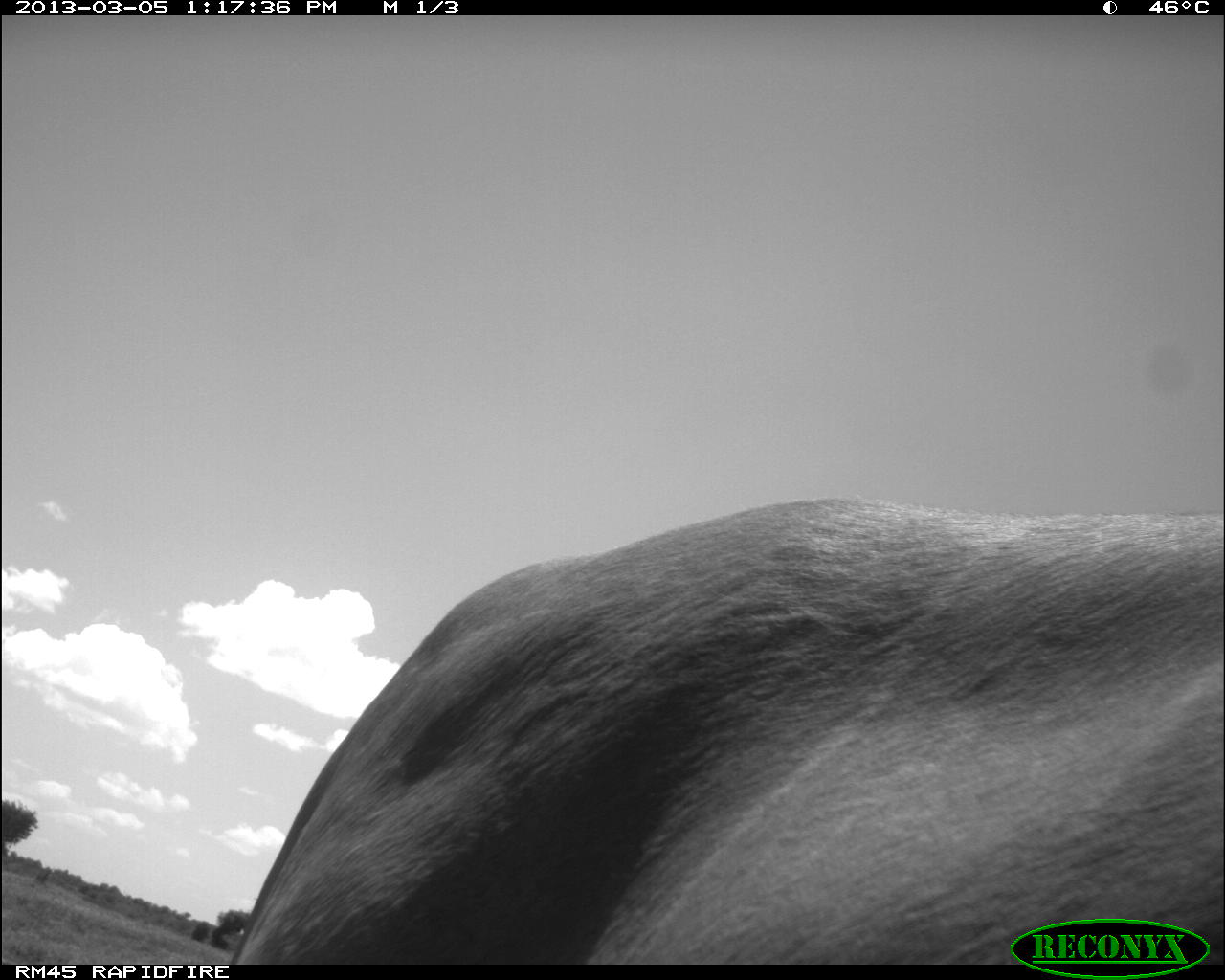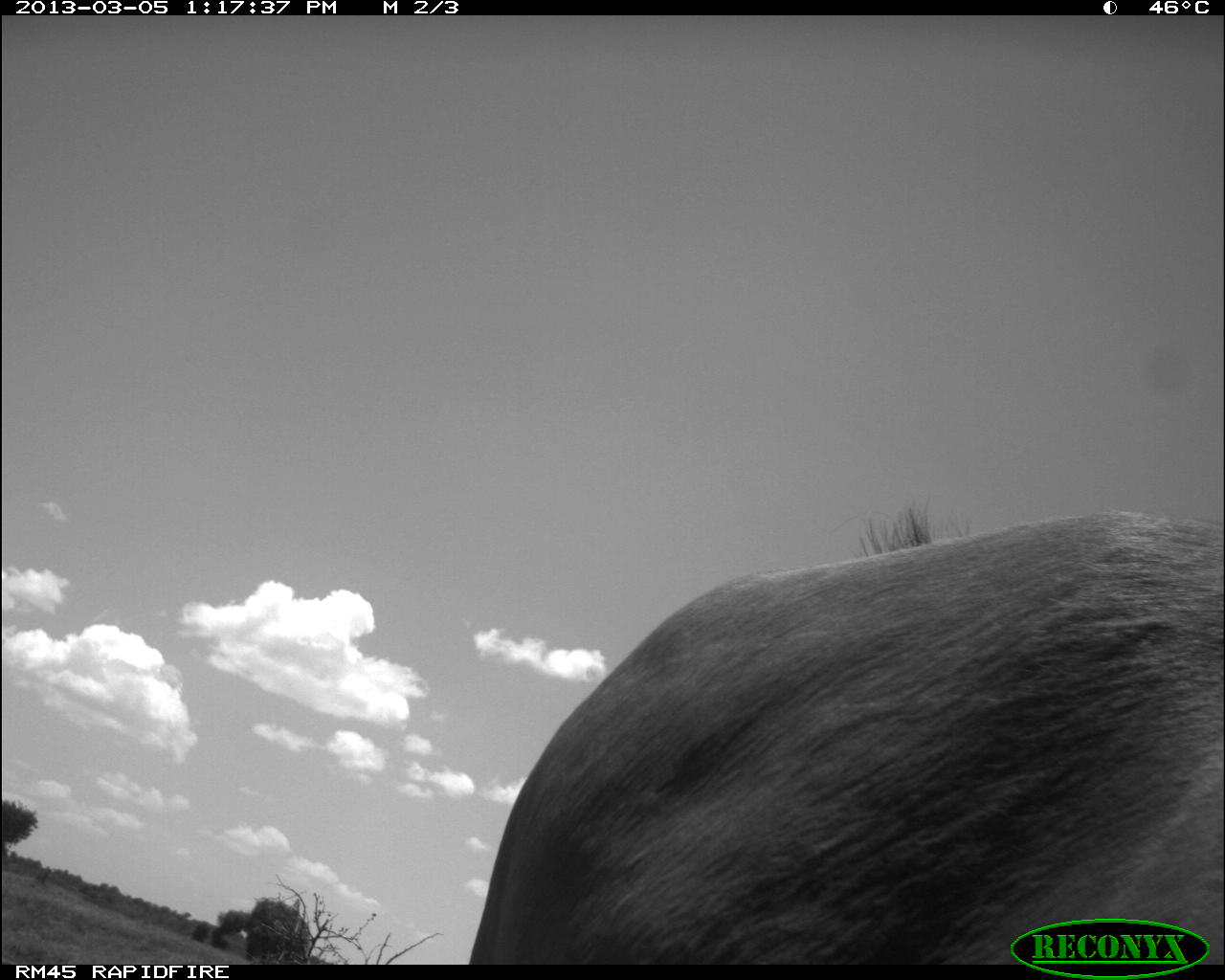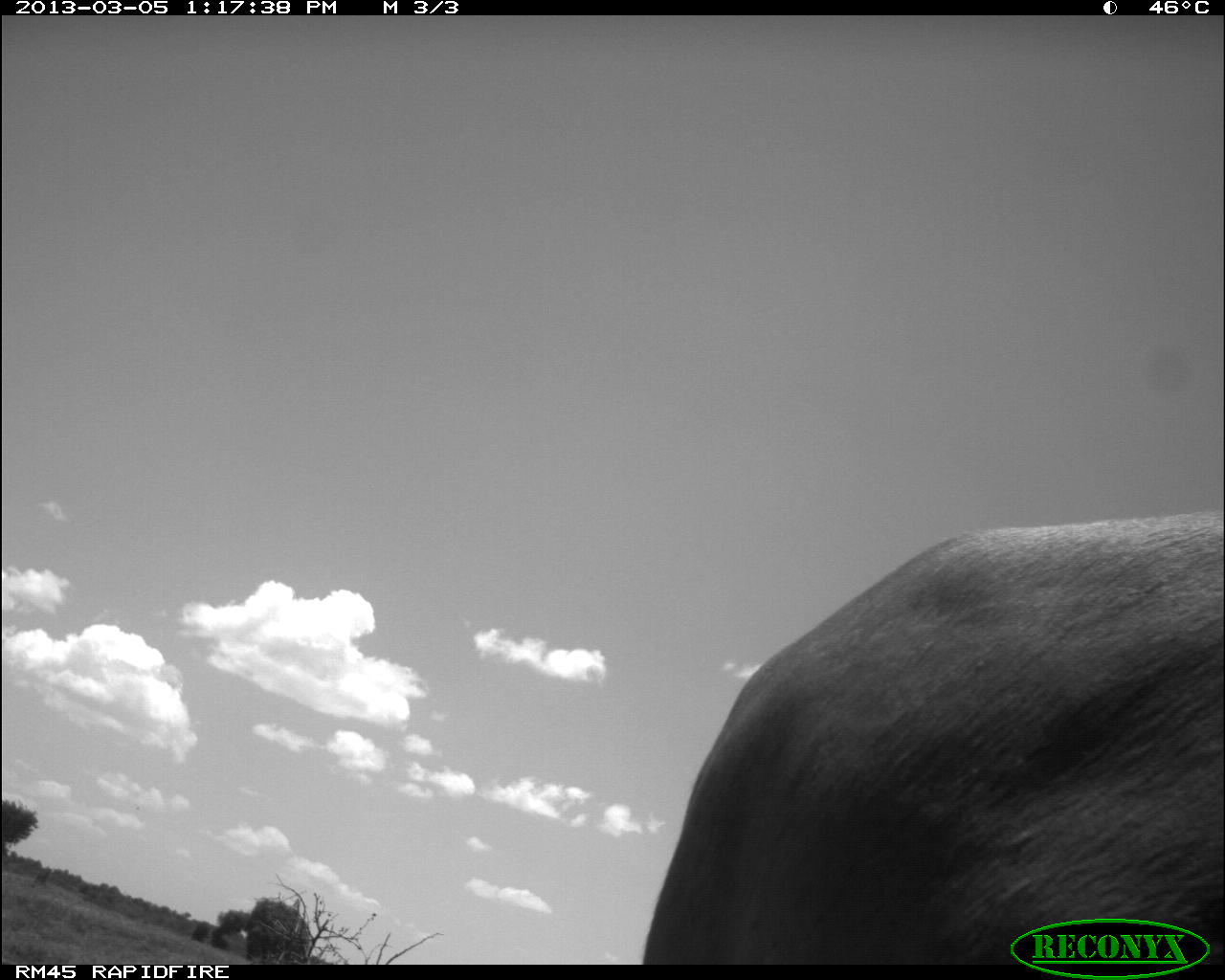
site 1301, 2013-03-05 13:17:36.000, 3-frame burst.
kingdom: Animalia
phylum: Chordata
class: Mammalia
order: Artiodactyla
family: Bovidae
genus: Tragelaphus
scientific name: Tragelaphus oryx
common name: eland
Tragelaphus oryx (eland), count 1.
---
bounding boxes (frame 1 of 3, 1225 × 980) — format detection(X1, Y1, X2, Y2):
tragelaphus oryx: detection(218, 490, 1217, 963)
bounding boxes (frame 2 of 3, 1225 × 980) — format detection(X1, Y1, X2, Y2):
tragelaphus oryx: detection(470, 509, 1217, 963)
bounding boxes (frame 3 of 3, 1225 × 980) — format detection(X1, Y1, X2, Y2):
tragelaphus oryx: detection(641, 514, 1217, 963)